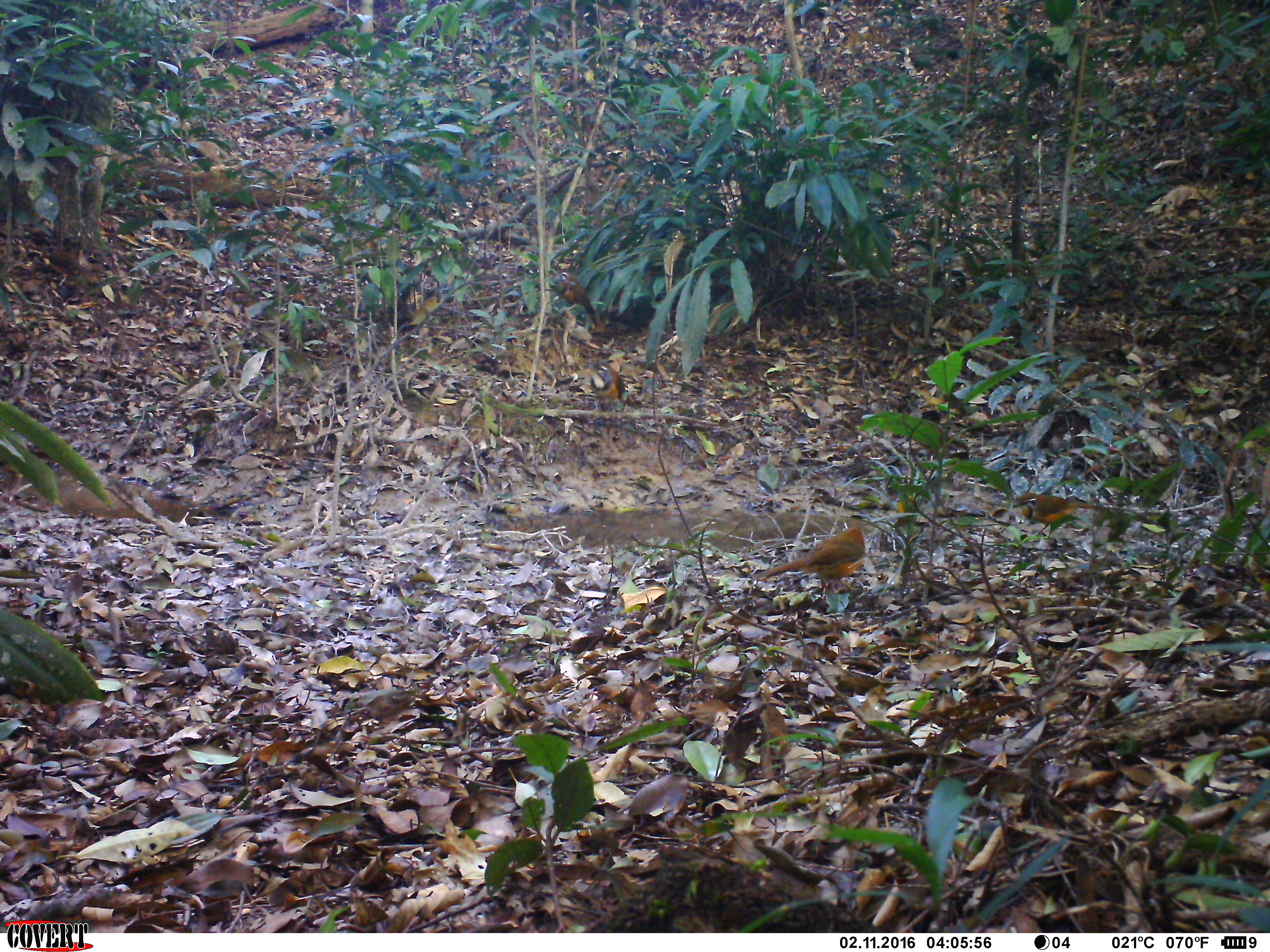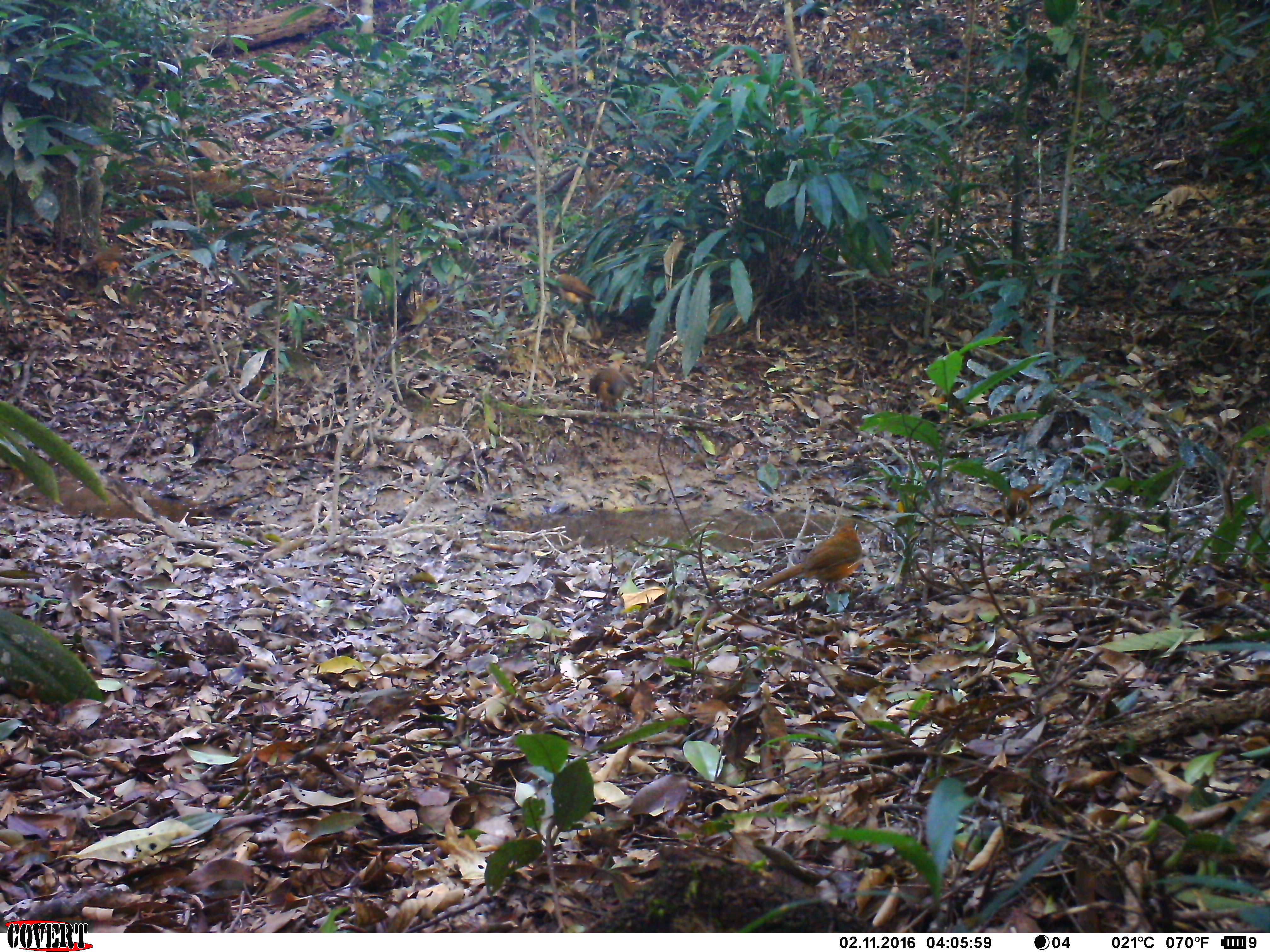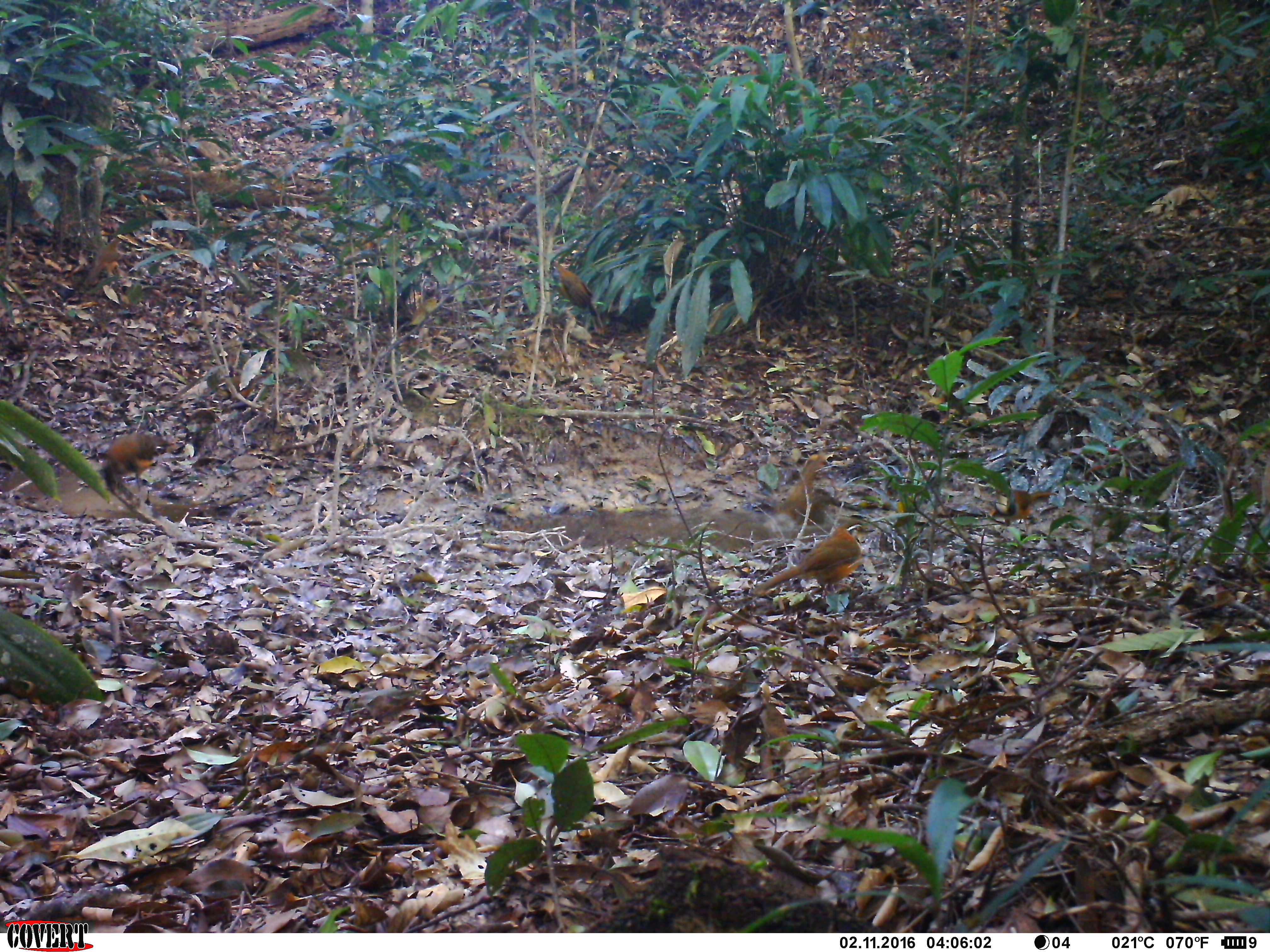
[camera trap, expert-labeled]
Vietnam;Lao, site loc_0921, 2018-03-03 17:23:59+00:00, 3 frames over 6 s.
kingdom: Animalia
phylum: Chordata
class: Aves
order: Passeriformes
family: Leiothrichidae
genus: Pterorhinus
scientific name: Pterorhinus pectoralis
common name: necklaced laughingthrush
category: necklaced laughingthrush sp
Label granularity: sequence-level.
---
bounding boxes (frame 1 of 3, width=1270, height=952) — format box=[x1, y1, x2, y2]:
necklaced laughingthrush sp: box=[756, 527, 866, 592]; box=[1013, 490, 1107, 540]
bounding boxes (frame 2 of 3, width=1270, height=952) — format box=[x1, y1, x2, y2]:
necklaced laughingthrush sp: box=[754, 523, 863, 595]; box=[1000, 483, 1045, 531]; box=[589, 365, 628, 415]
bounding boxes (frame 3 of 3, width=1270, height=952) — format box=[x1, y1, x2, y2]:
necklaced laughingthrush sp: box=[747, 525, 865, 601]; box=[764, 451, 833, 532]; box=[101, 431, 175, 499]; box=[60, 237, 124, 311]; box=[549, 259, 605, 336]; box=[988, 482, 1057, 537]